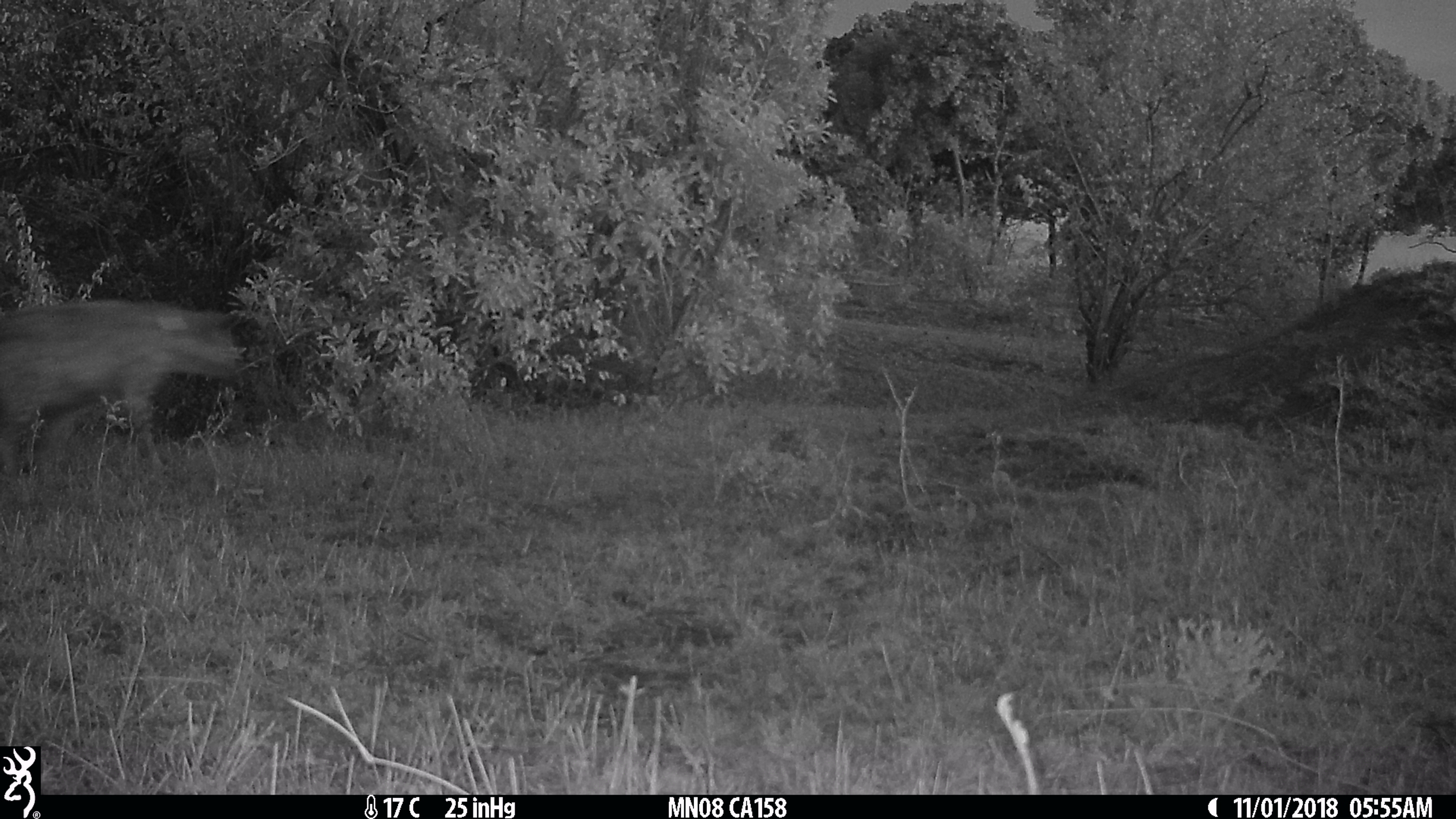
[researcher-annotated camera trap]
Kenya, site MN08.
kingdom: Animalia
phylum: Chordata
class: Mammalia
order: Carnivora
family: Hyaenidae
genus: Crocuta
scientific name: Crocuta crocuta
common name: spotted hyena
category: hyena spotted